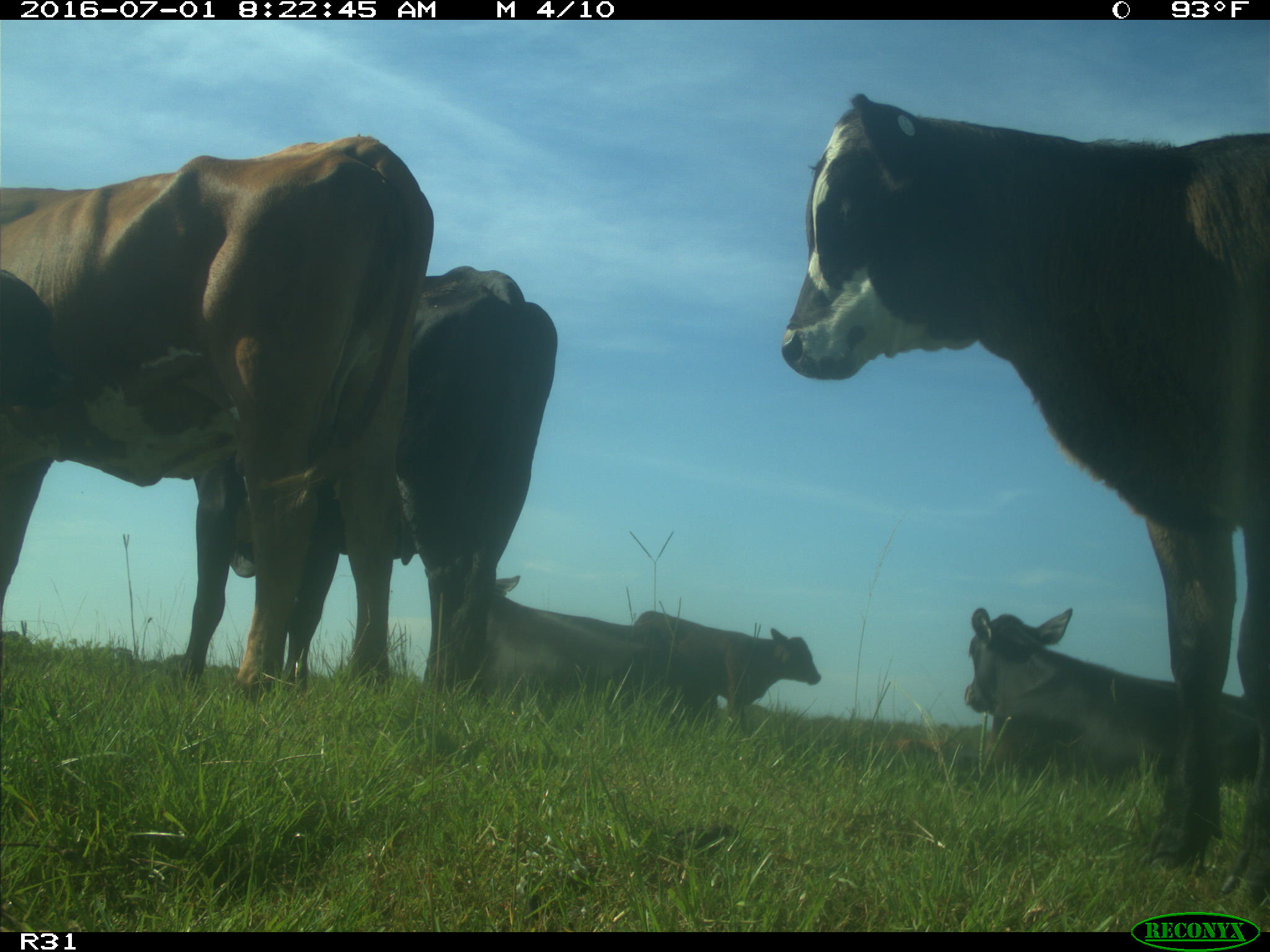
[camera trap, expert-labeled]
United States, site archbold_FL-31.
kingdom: Animalia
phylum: Chordata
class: Mammalia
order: Artiodactyla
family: Bovidae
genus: Bos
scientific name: Bos taurus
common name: domestic cow